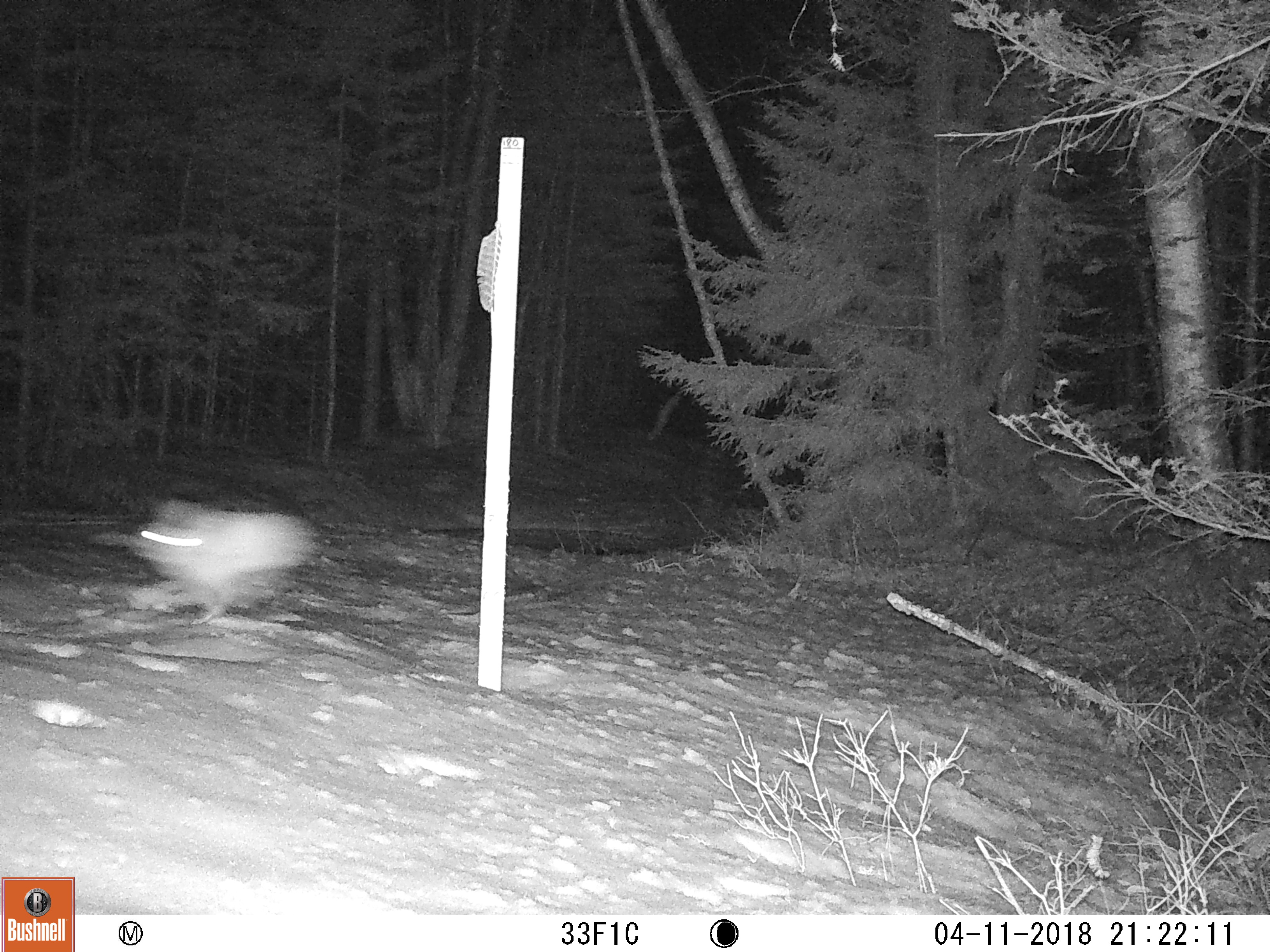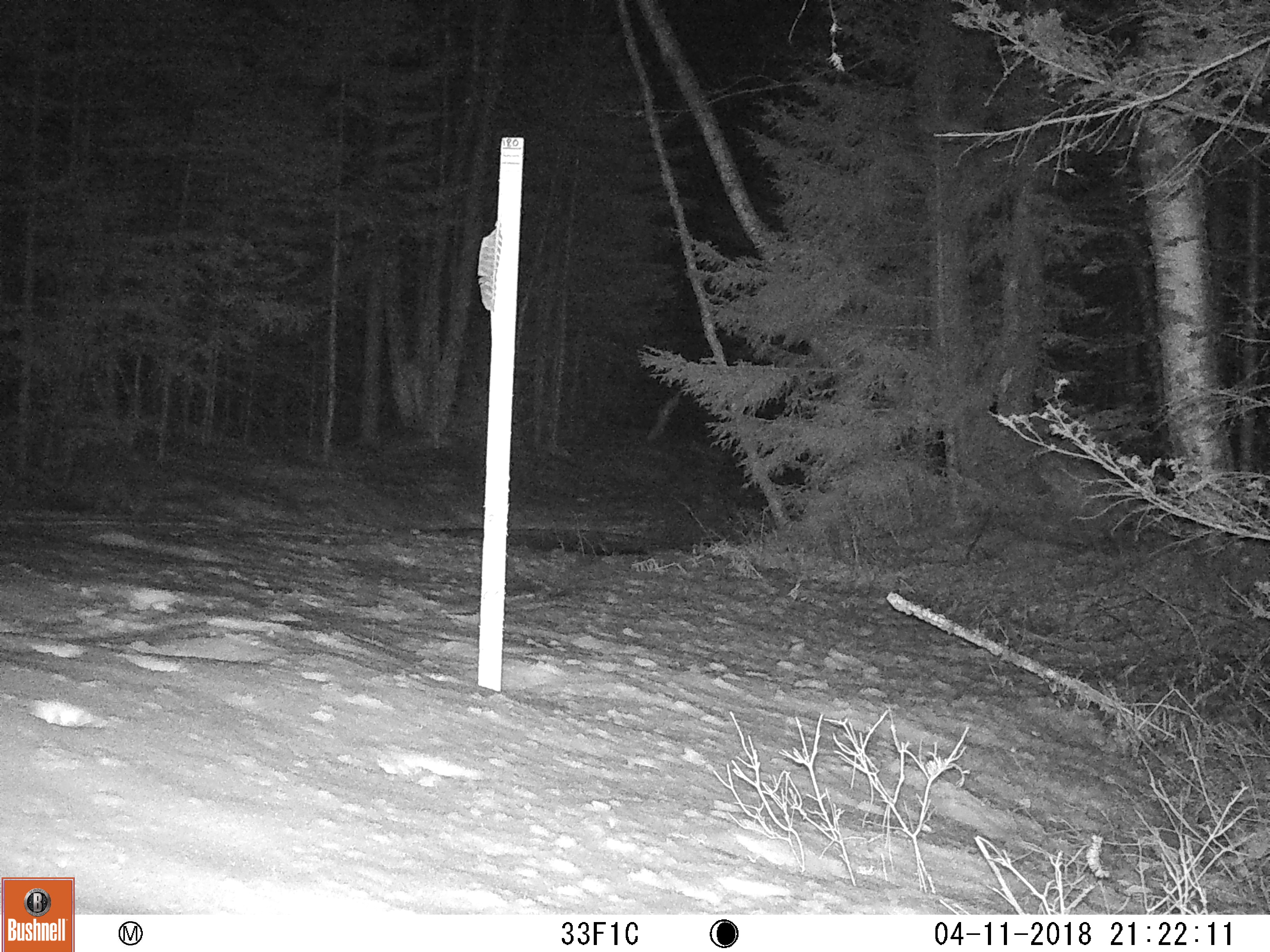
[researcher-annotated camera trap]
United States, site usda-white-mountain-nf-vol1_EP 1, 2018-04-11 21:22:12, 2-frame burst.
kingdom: Animalia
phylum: Chordata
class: Mammalia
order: Lagomorpha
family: Leporidae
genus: Lepus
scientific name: Lepus americanus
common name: snowshoe hare